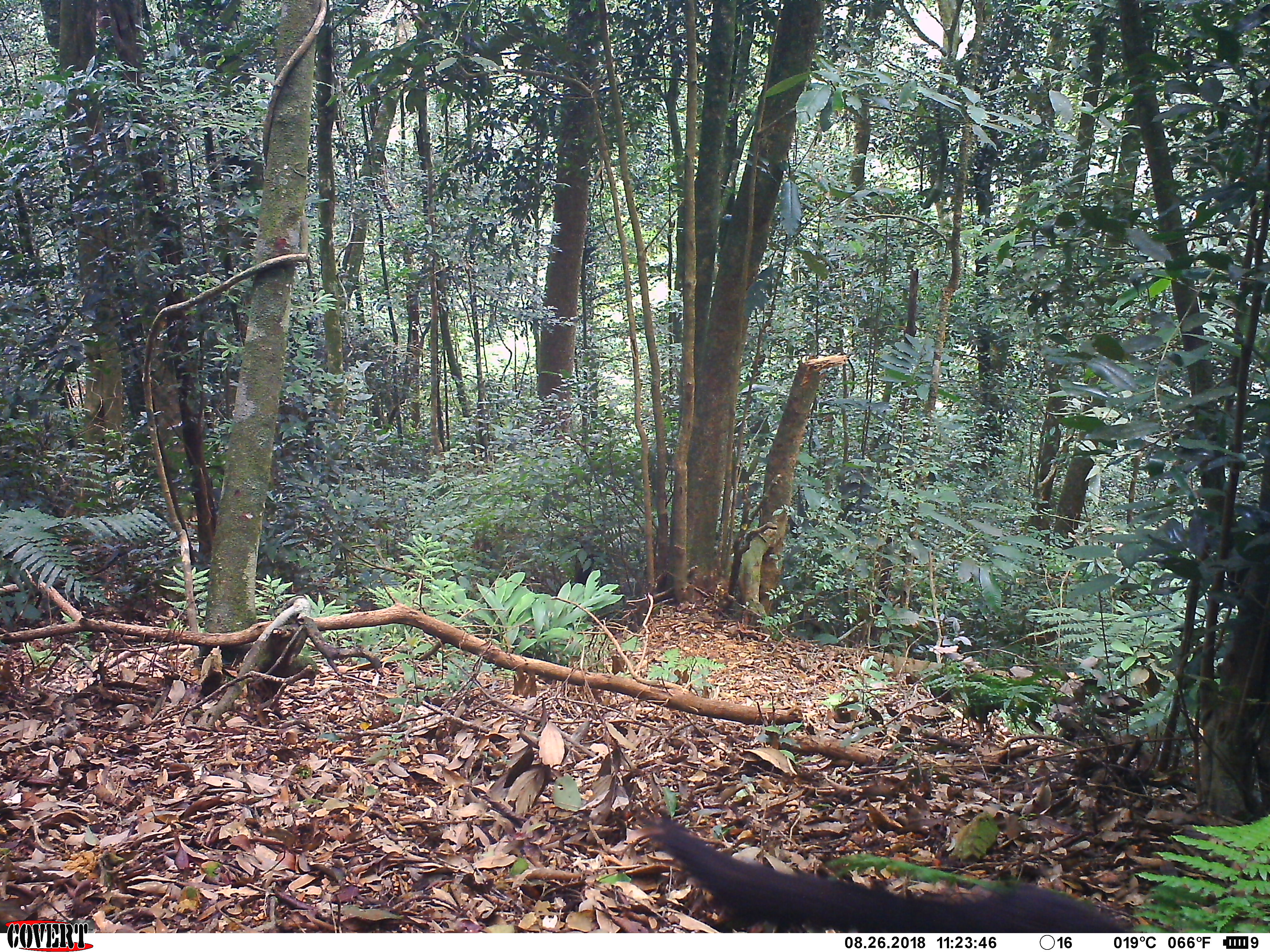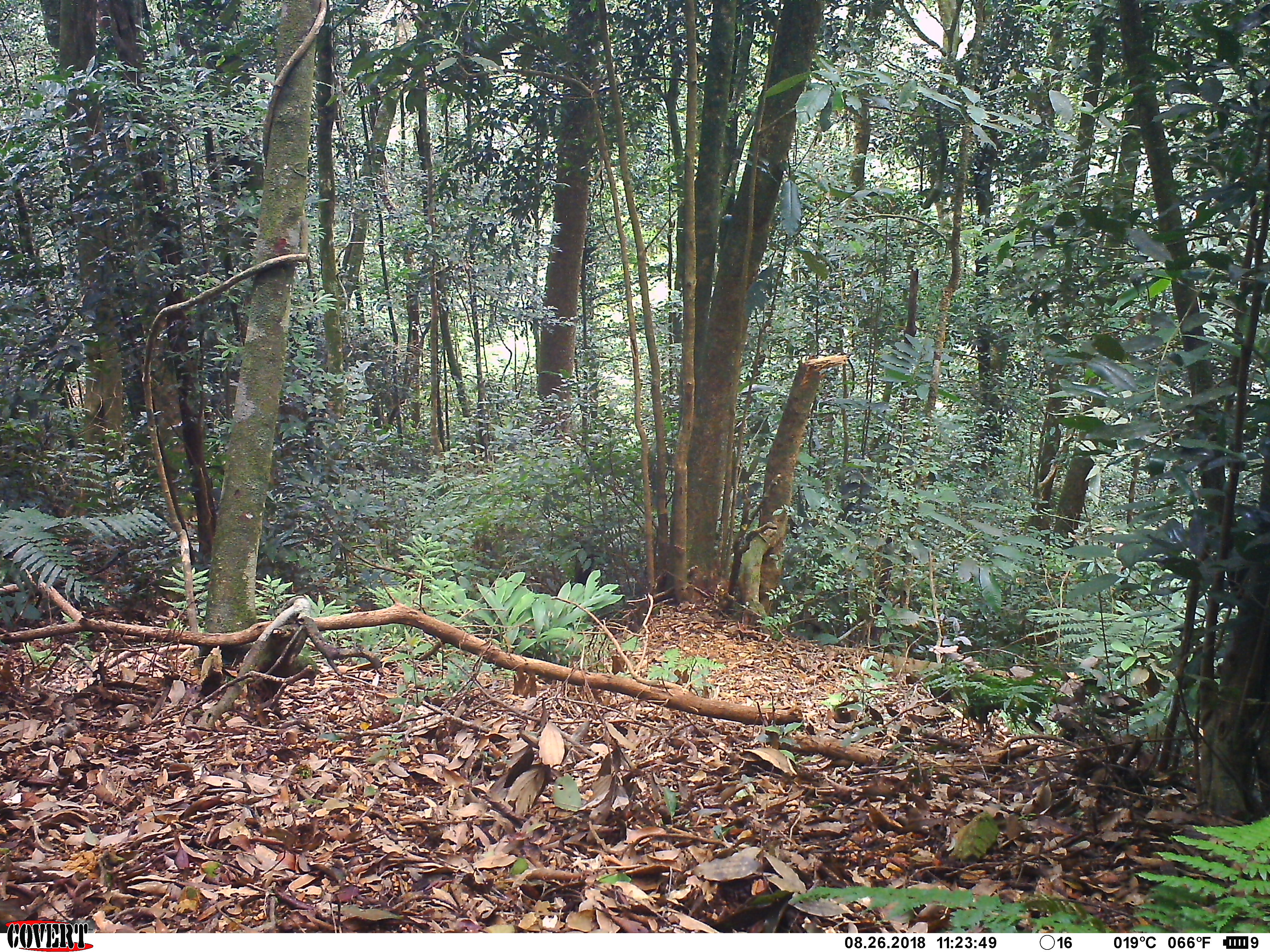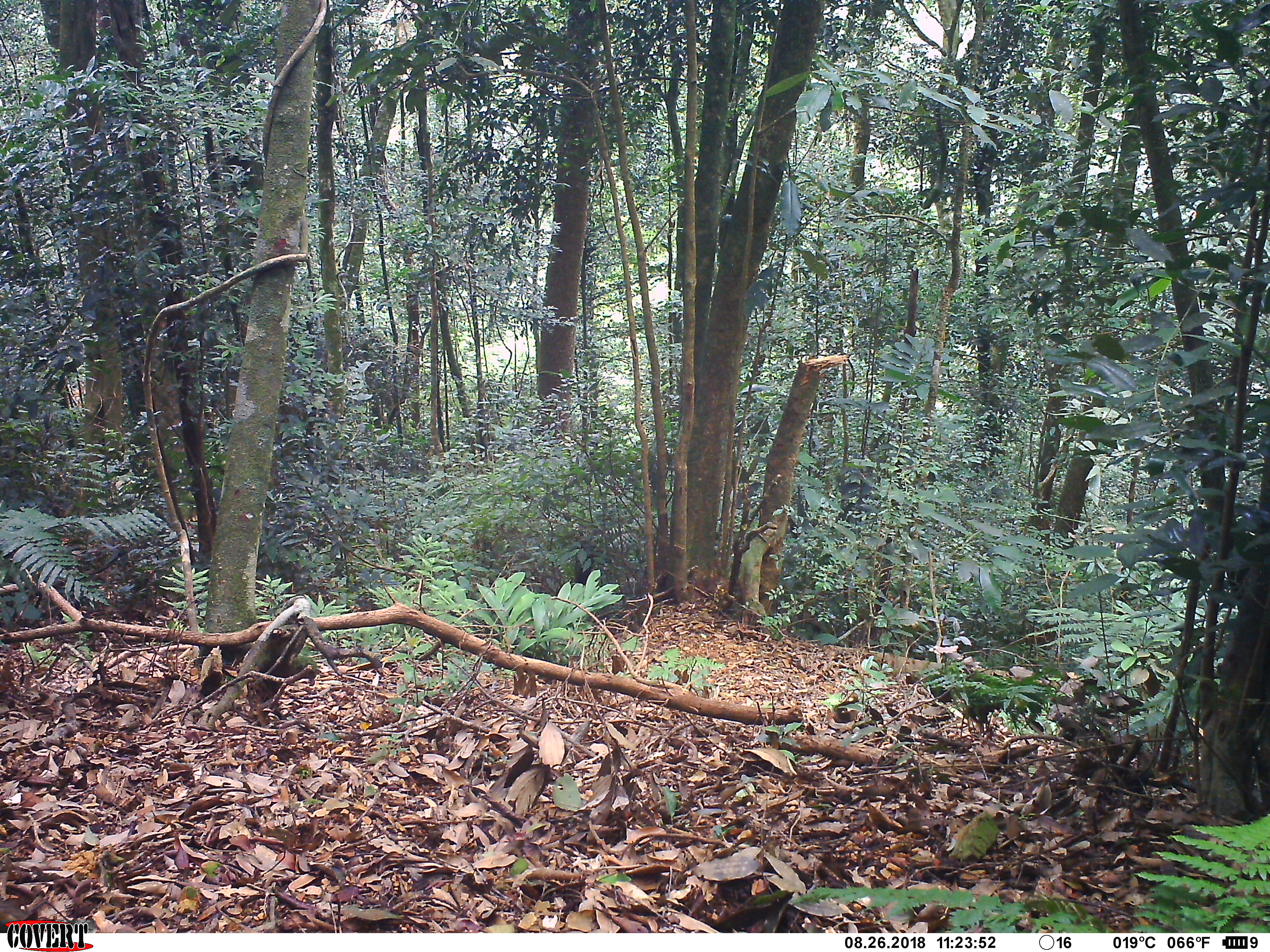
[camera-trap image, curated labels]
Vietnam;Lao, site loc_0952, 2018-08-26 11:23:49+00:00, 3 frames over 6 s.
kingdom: Animalia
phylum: Chordata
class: Mammalia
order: Rodentia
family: Sciuridae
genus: Ratufa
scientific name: Ratufa bicolor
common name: black giant squirrel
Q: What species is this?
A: Black giant squirrel (Ratufa bicolor).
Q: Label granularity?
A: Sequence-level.